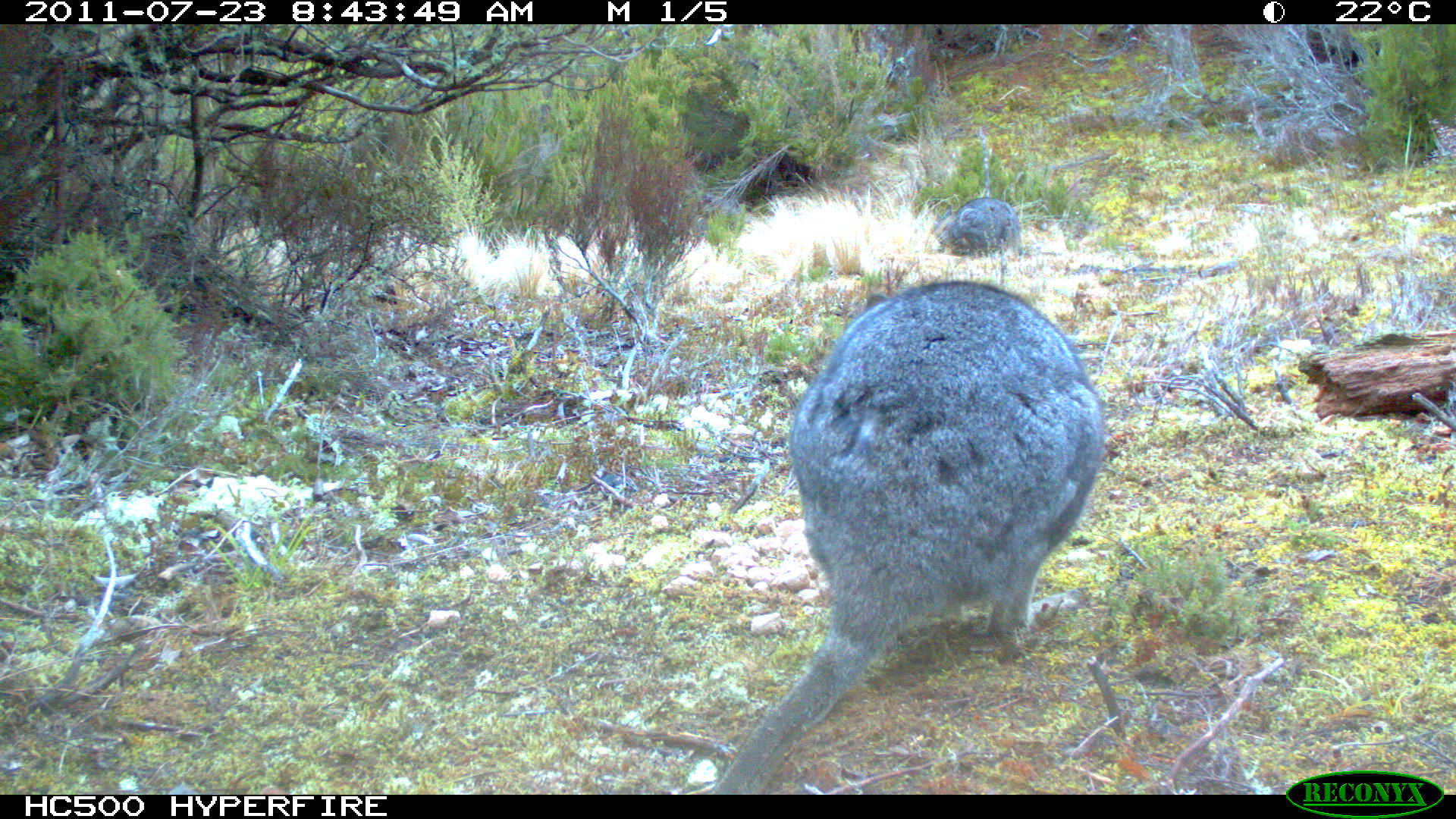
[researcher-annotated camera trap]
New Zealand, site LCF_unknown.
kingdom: Animalia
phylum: Chordata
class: Mammalia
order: Diprotodontia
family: Macropodidae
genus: Notamacropus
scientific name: Notamacropus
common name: wallaby